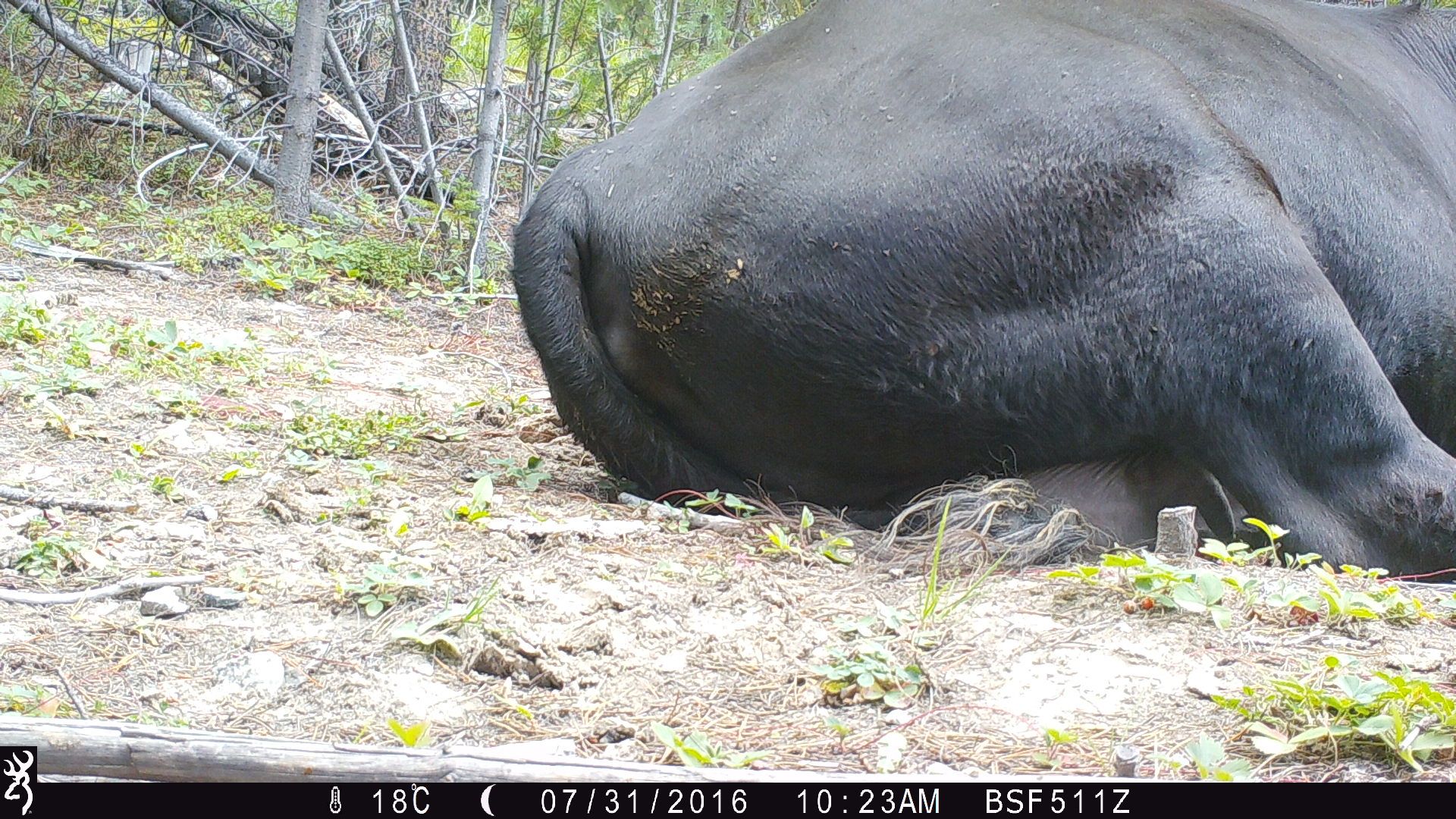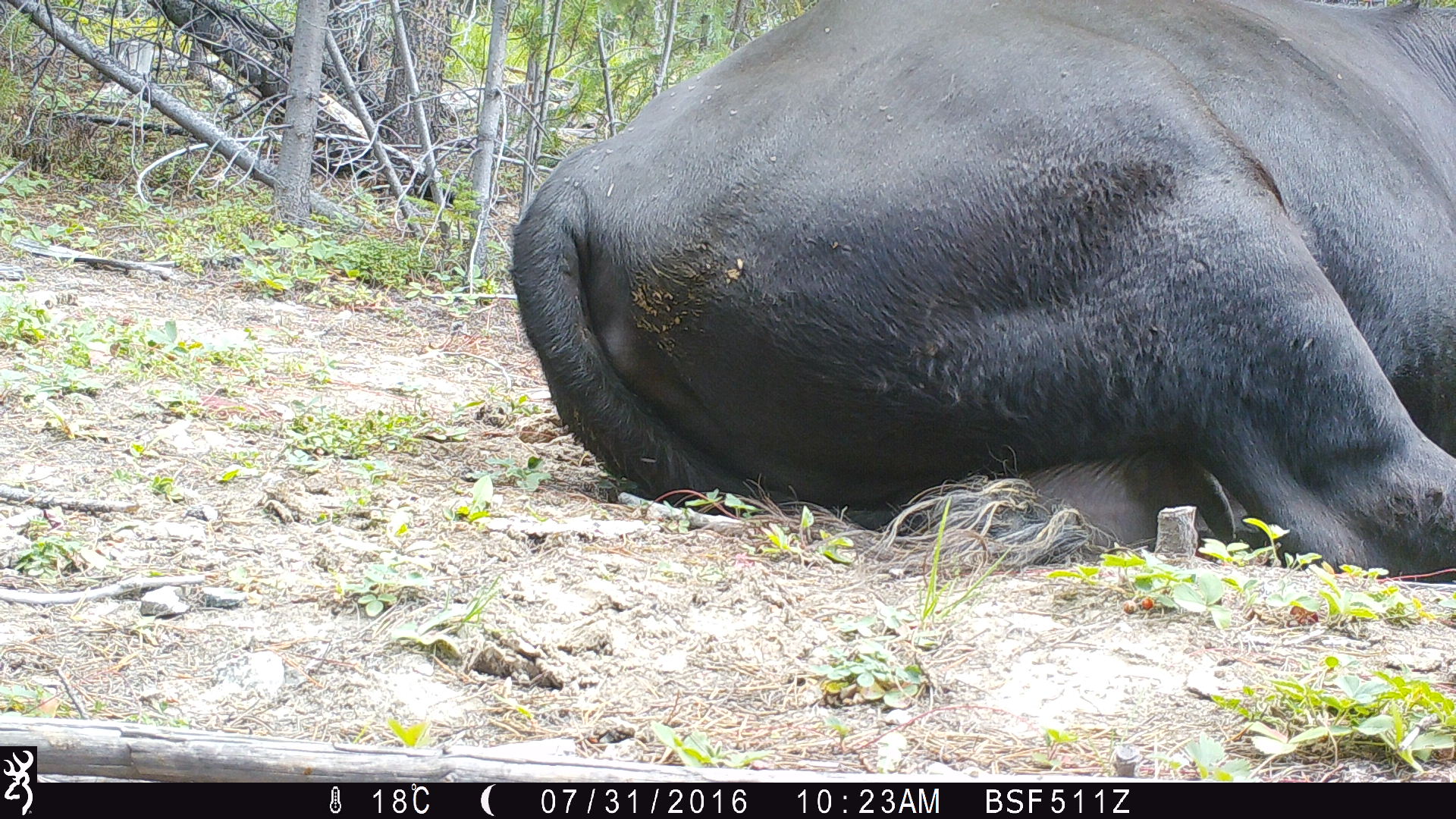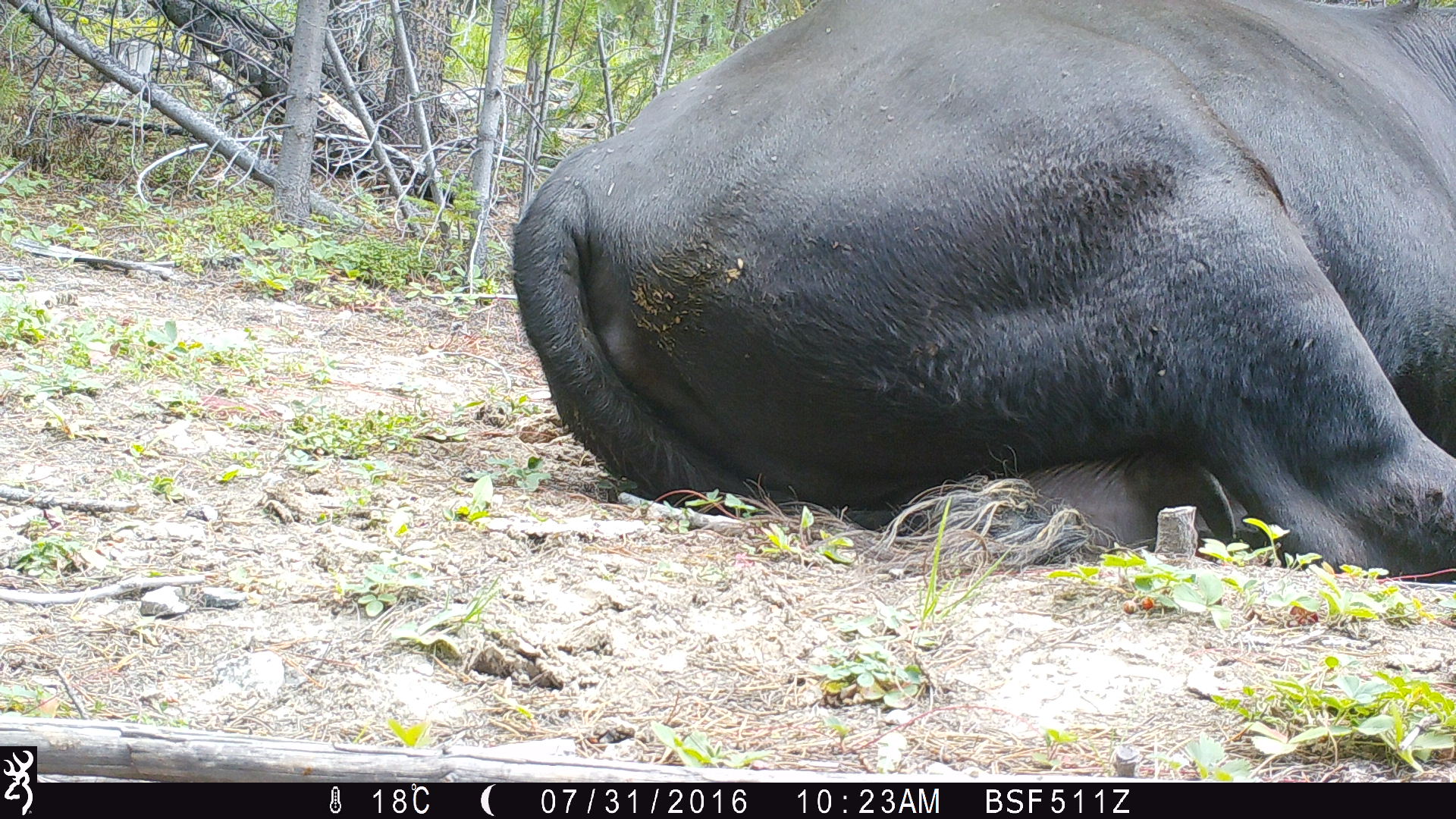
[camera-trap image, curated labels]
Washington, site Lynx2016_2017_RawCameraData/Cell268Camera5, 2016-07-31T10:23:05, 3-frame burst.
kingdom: Animalia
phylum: Chordata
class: Mammalia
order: Artiodactyla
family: Bovidae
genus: Bos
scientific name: Bos taurus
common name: domestic cattle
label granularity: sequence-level